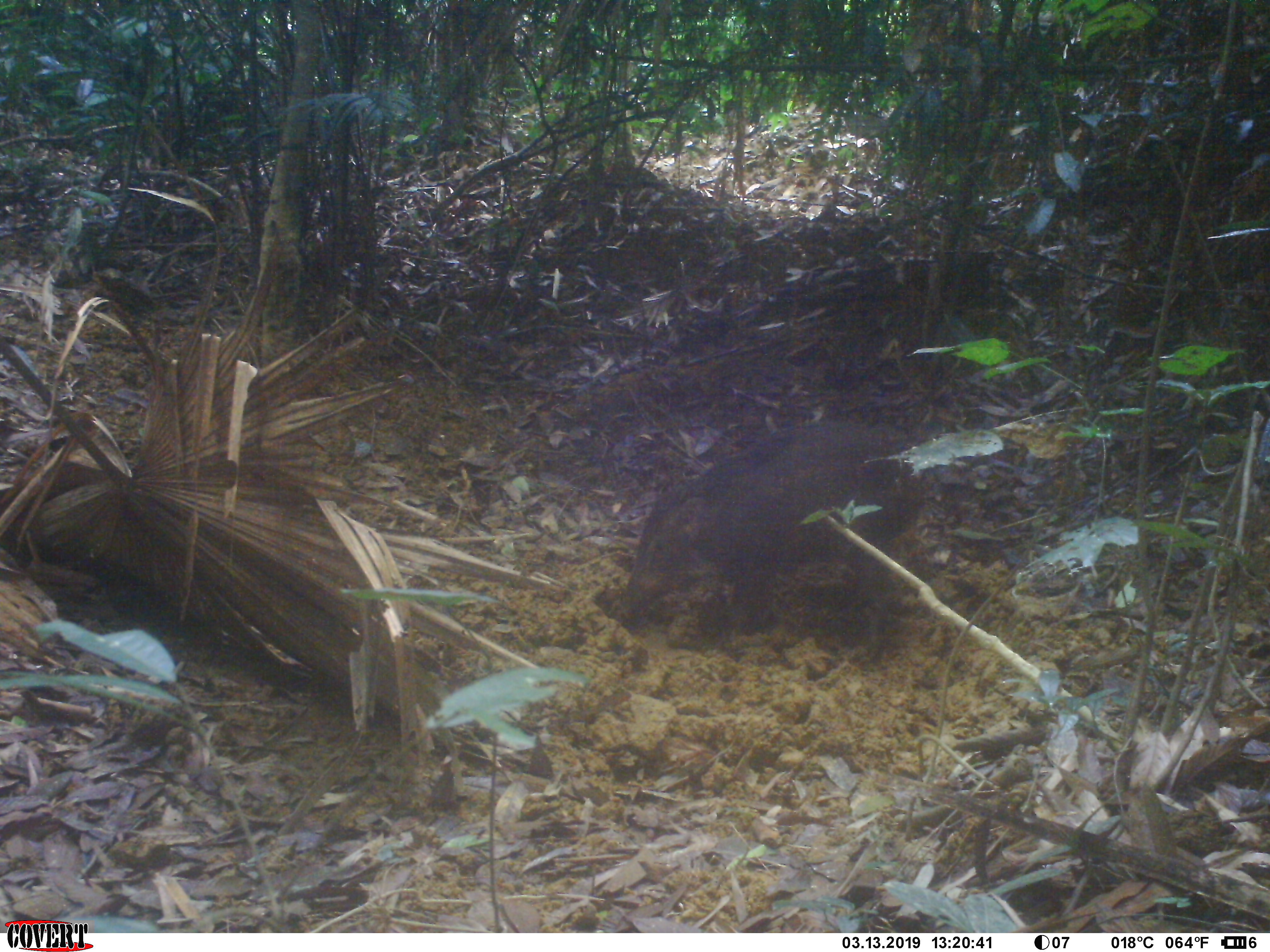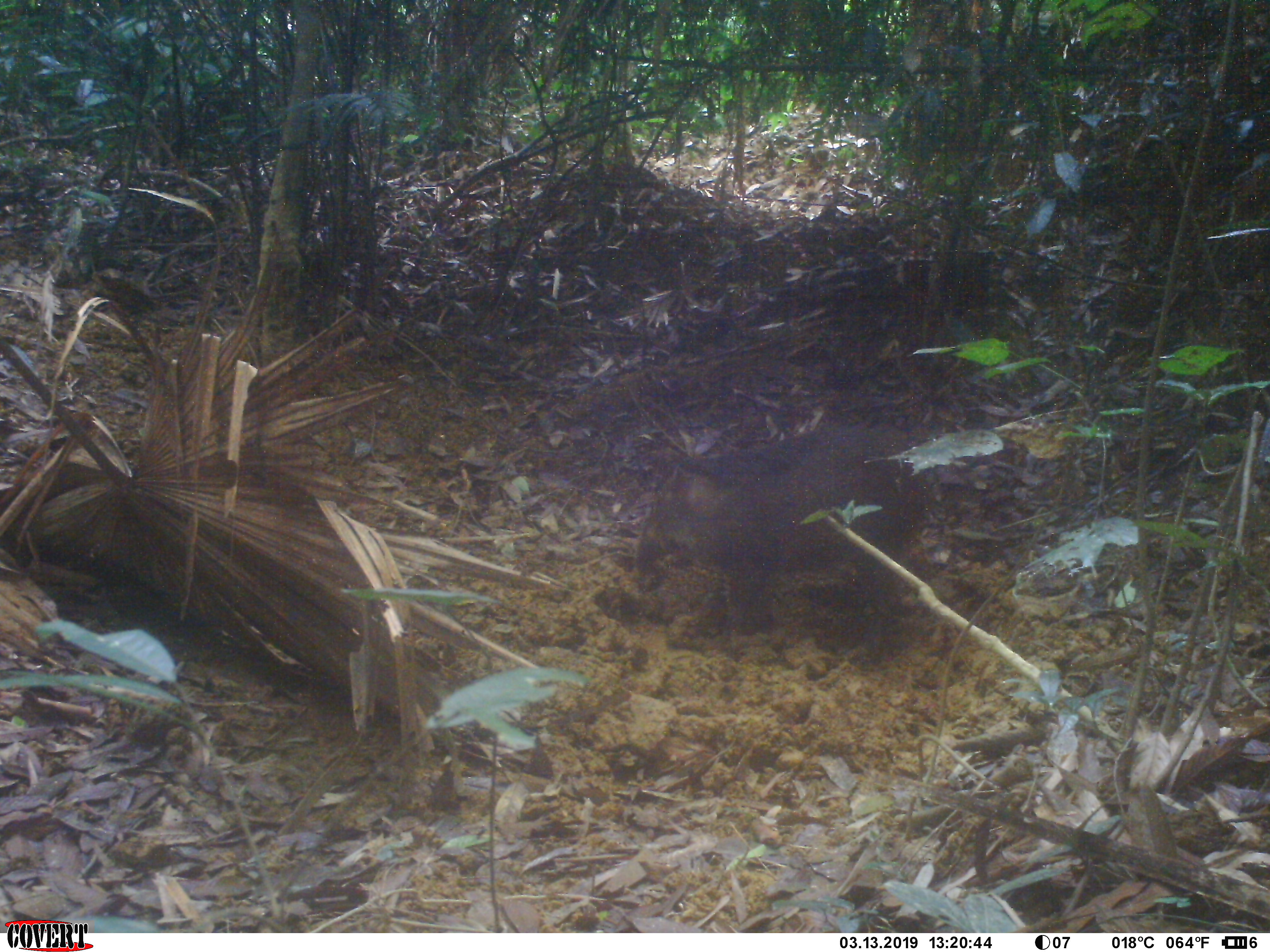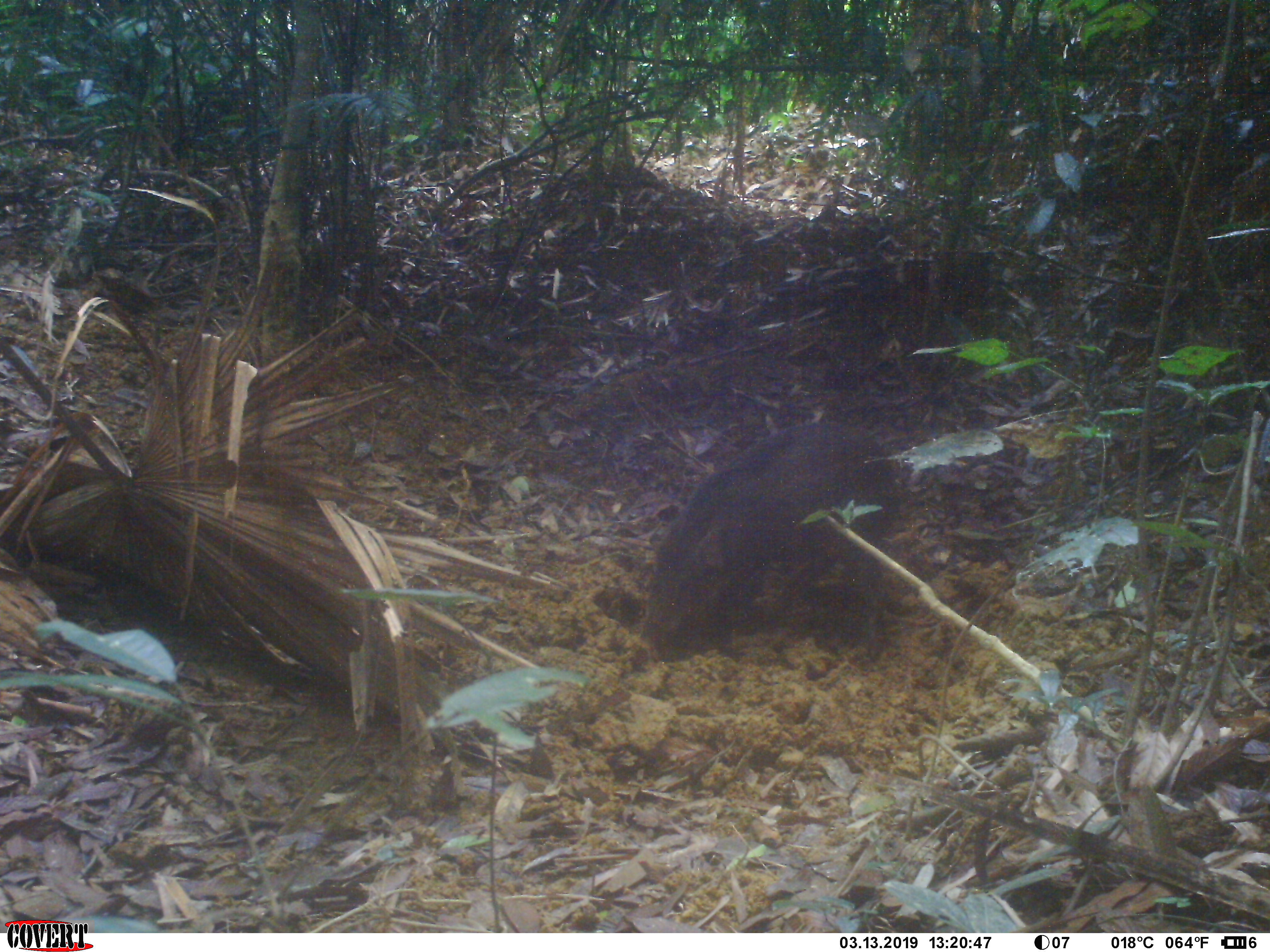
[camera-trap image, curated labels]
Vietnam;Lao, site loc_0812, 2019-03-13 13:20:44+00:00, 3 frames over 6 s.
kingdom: Animalia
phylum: Chordata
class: Mammalia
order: Artiodactyla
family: Suidae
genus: Sus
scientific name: Sus scrofa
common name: eurasian wild pig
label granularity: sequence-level